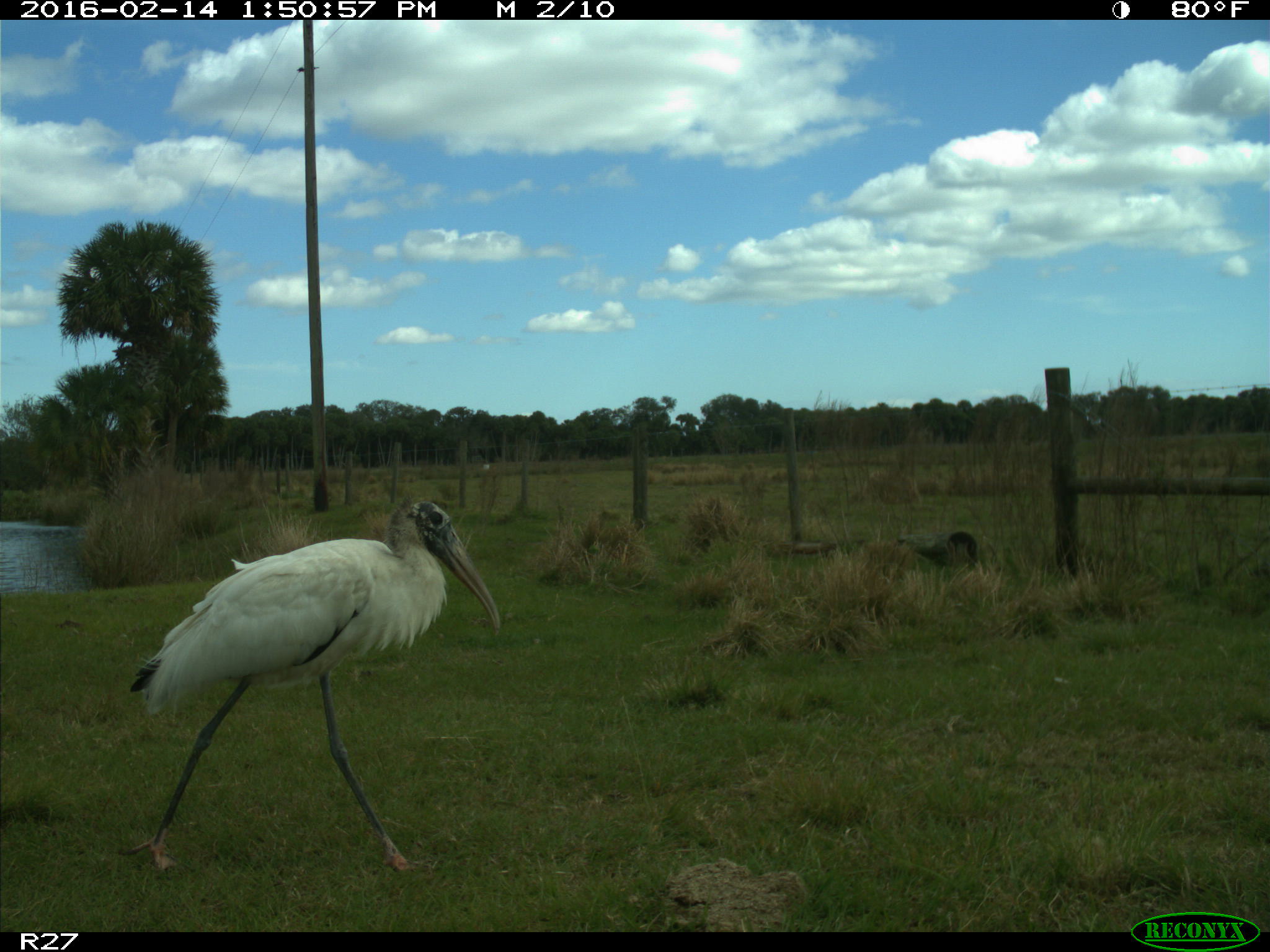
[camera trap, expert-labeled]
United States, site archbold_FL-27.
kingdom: Animalia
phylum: Chordata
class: Aves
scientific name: Aves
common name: birds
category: unidentified bird